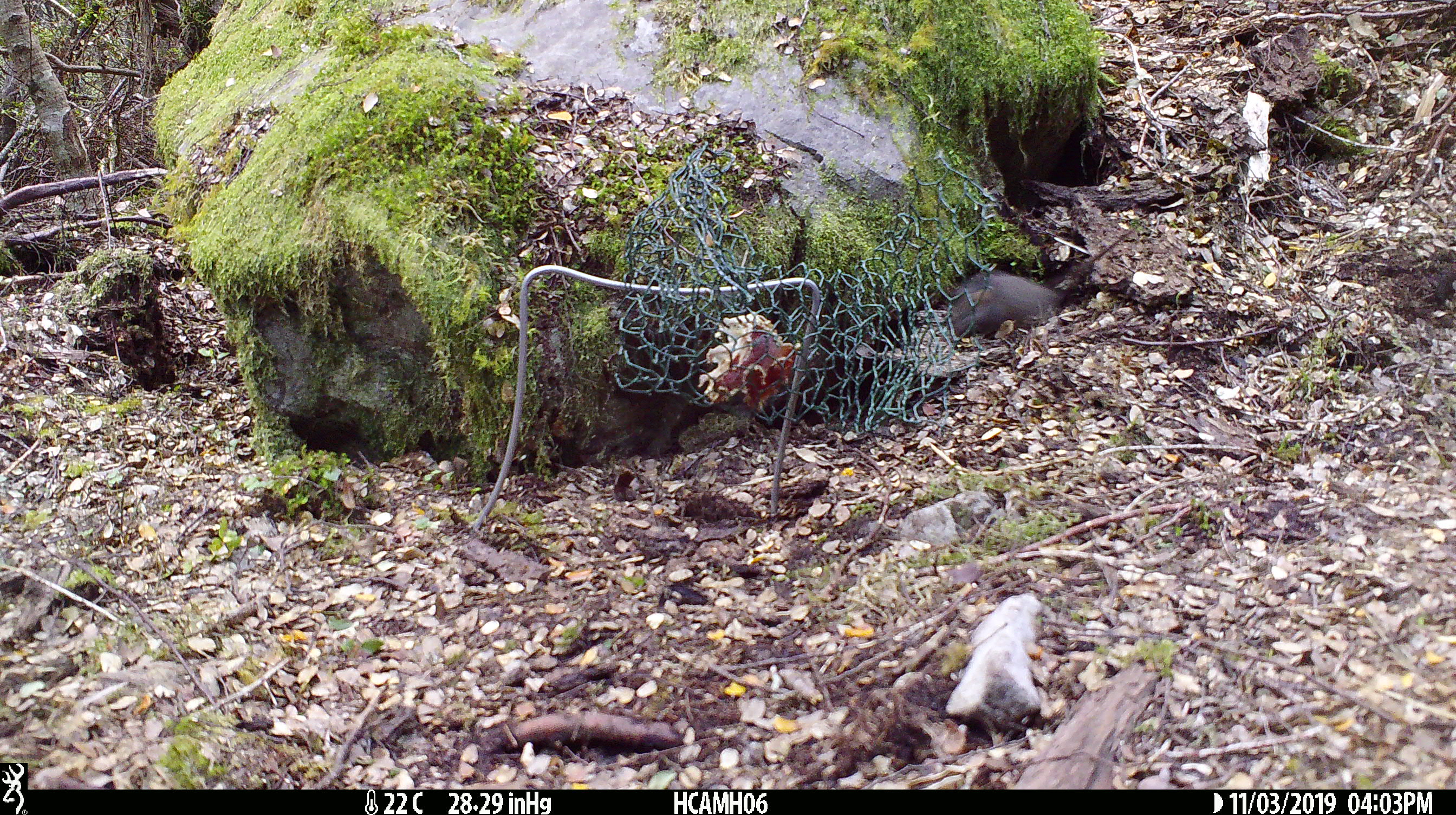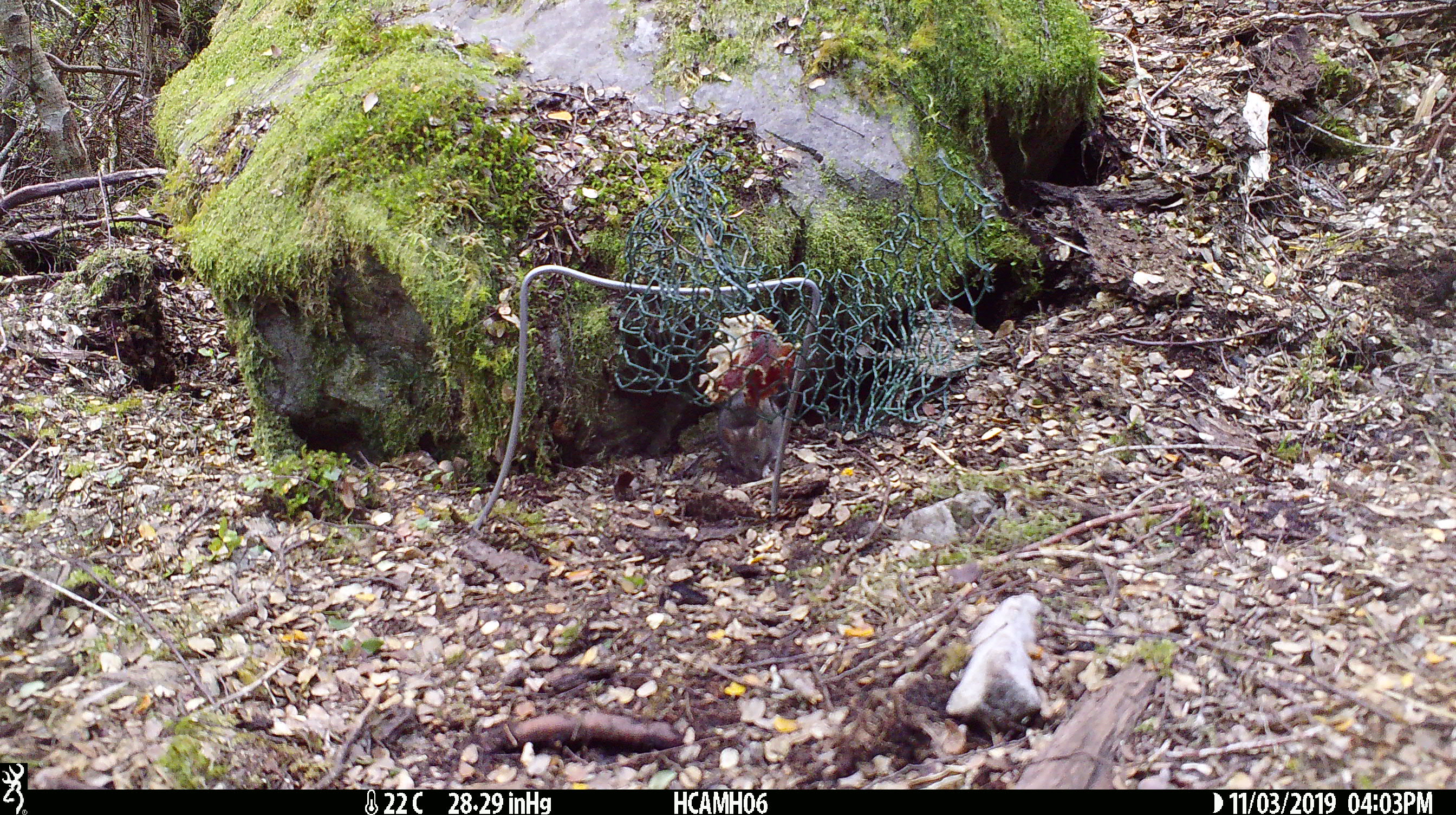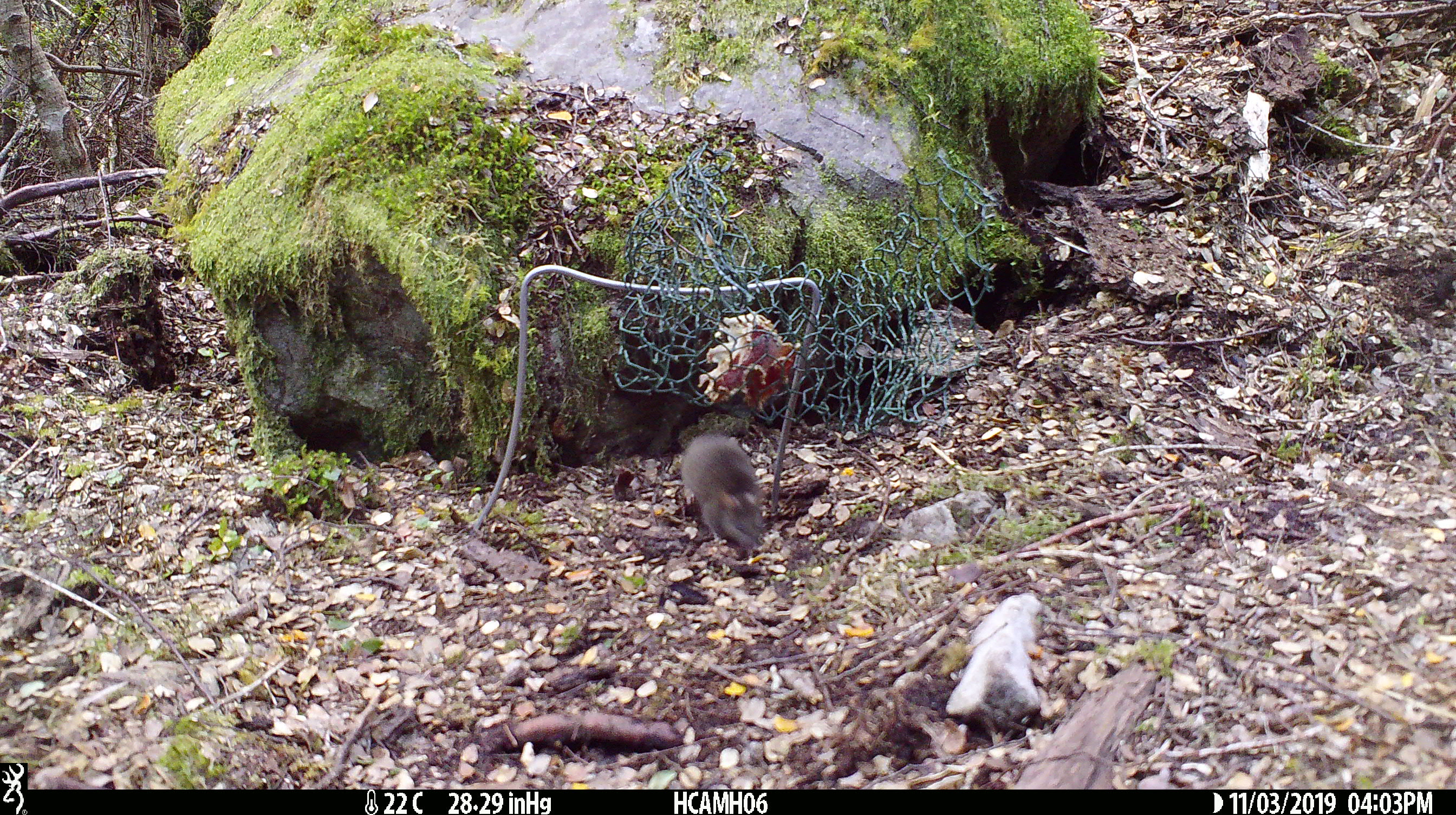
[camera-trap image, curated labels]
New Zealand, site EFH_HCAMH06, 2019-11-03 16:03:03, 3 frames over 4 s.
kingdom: Animalia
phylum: Chordata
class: Mammalia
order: Rodentia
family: Muridae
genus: Mus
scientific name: Mus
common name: mouse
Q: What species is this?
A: Mouse (Mus).